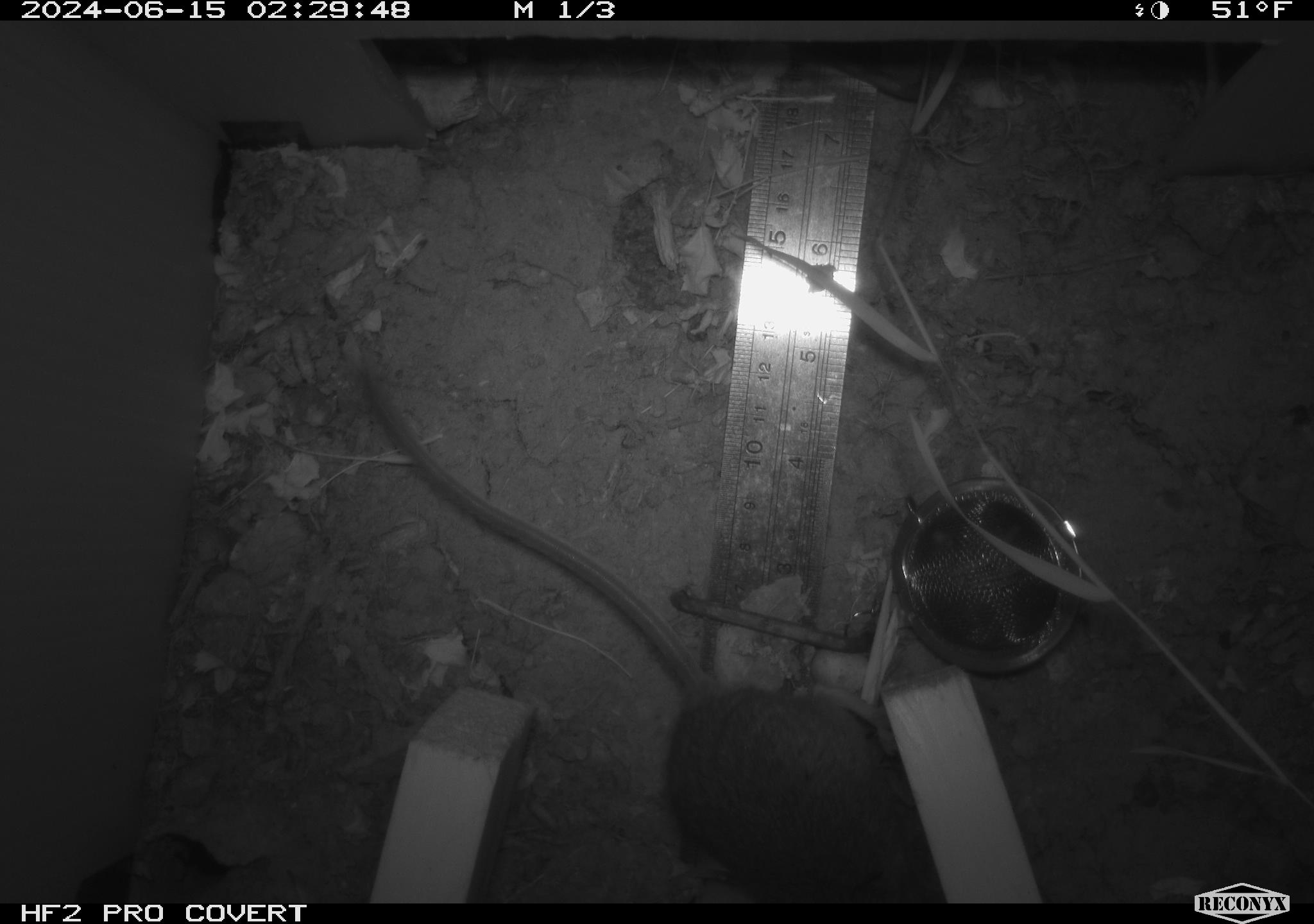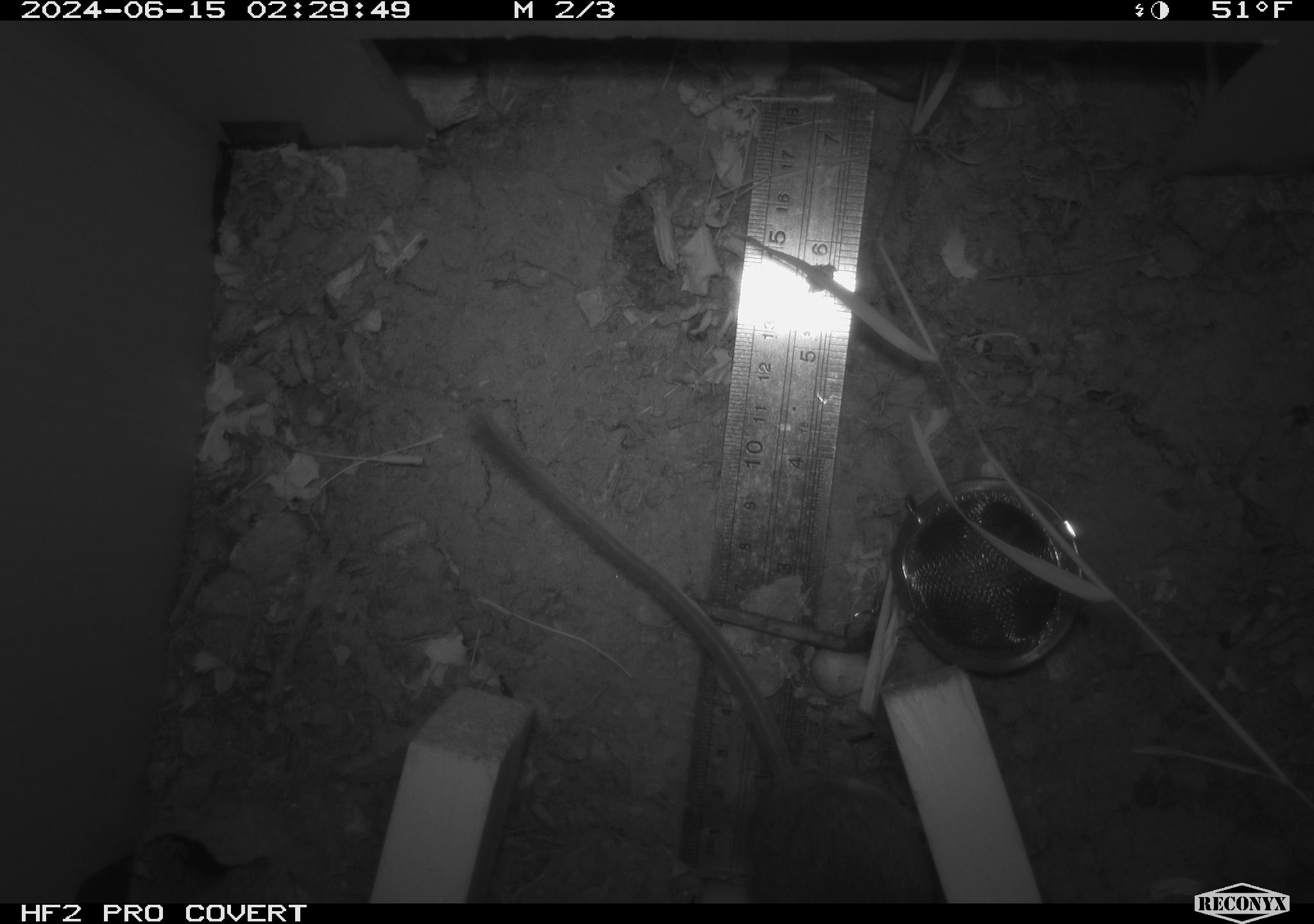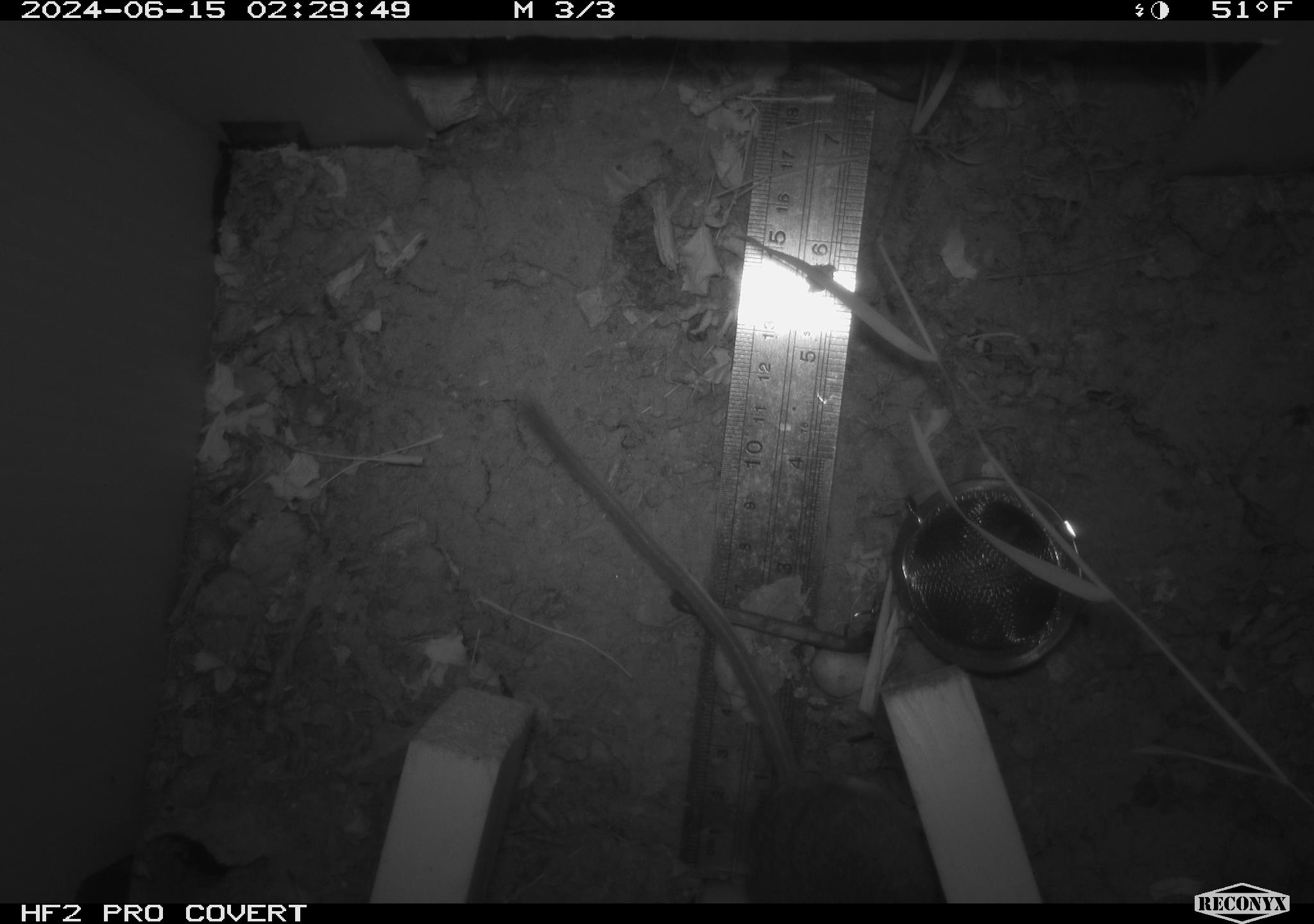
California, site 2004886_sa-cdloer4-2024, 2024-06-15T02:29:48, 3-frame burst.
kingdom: Animalia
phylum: Chordata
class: Mammalia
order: Rodentia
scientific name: Rodentia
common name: rodent